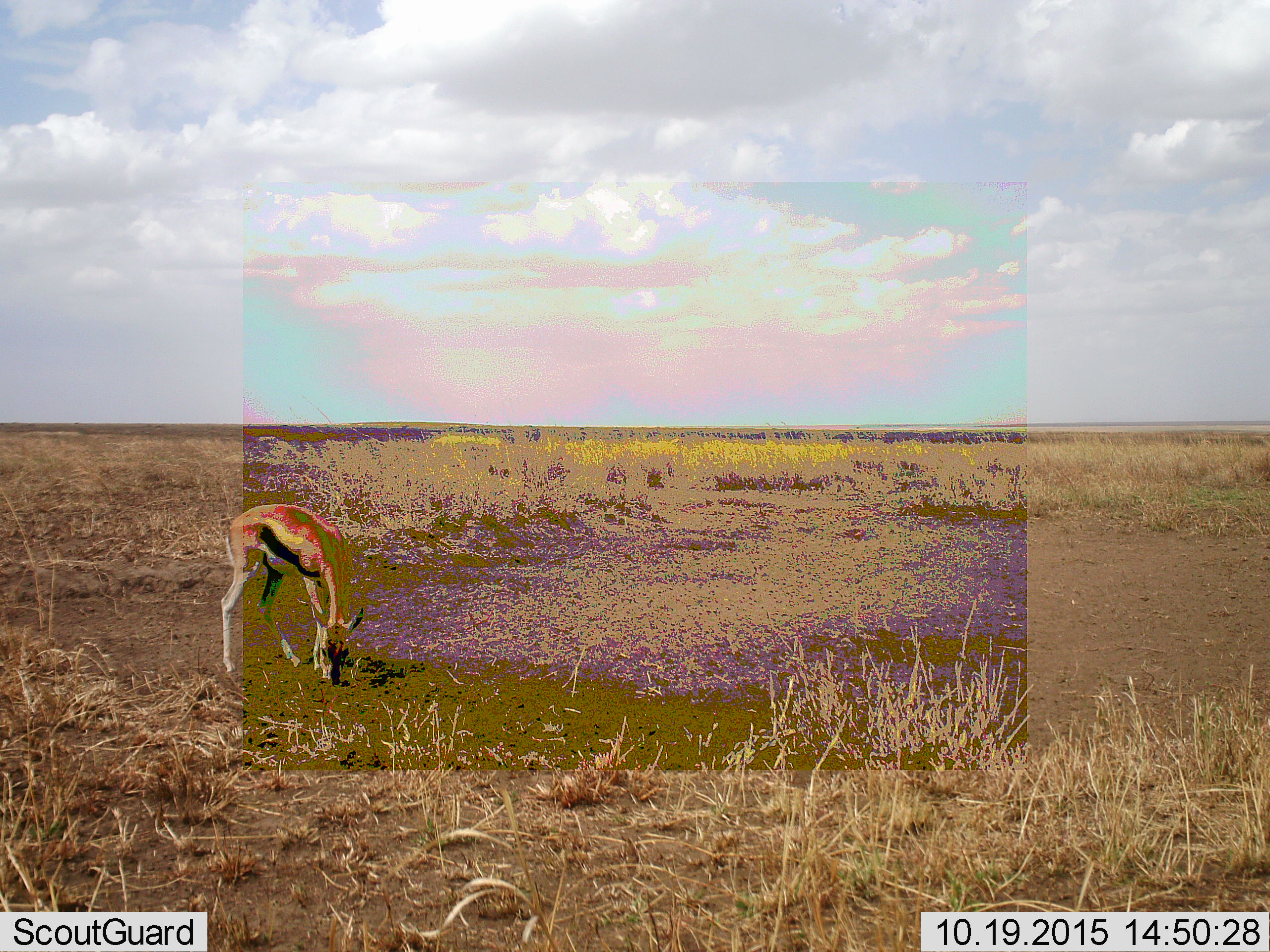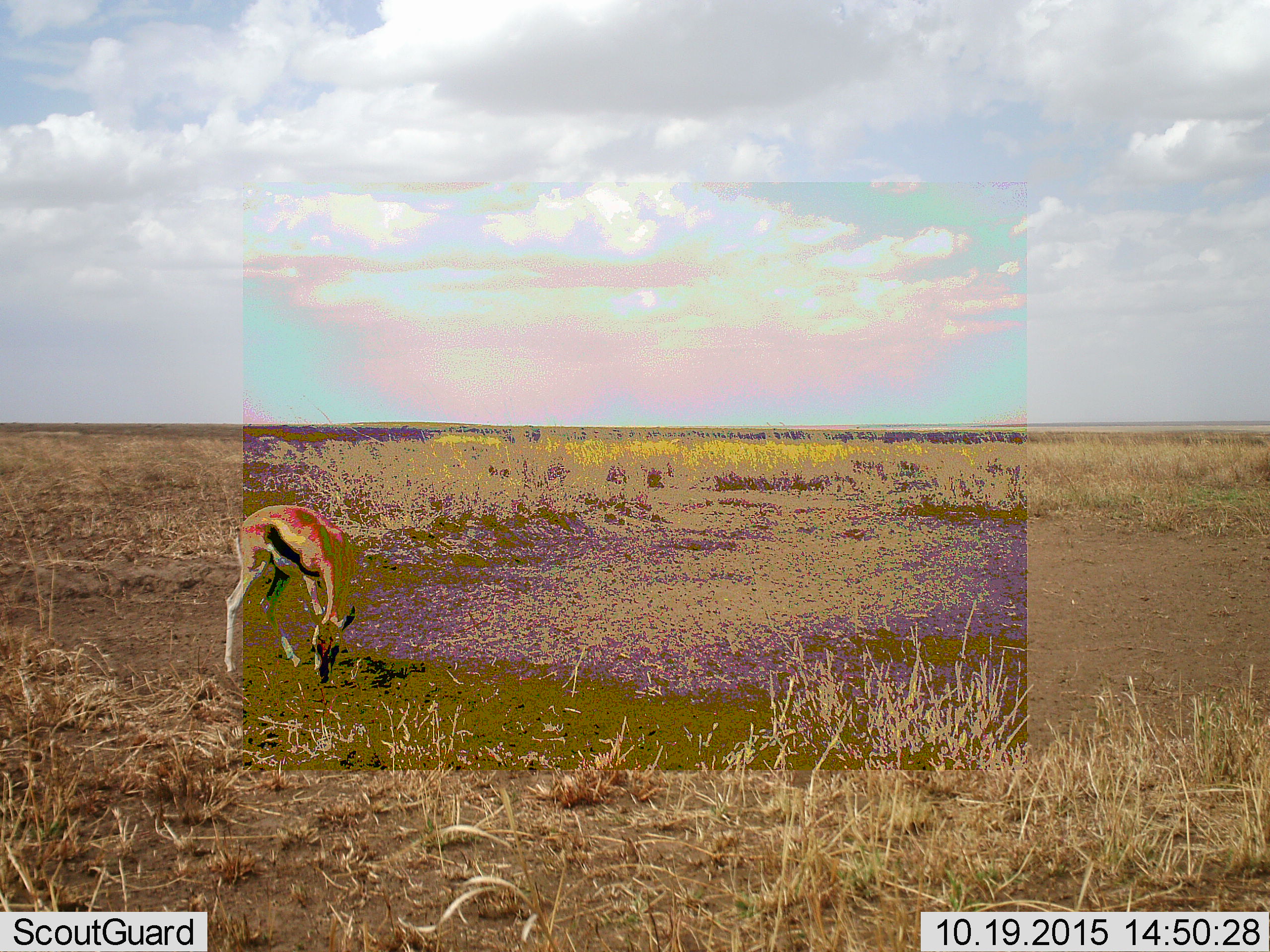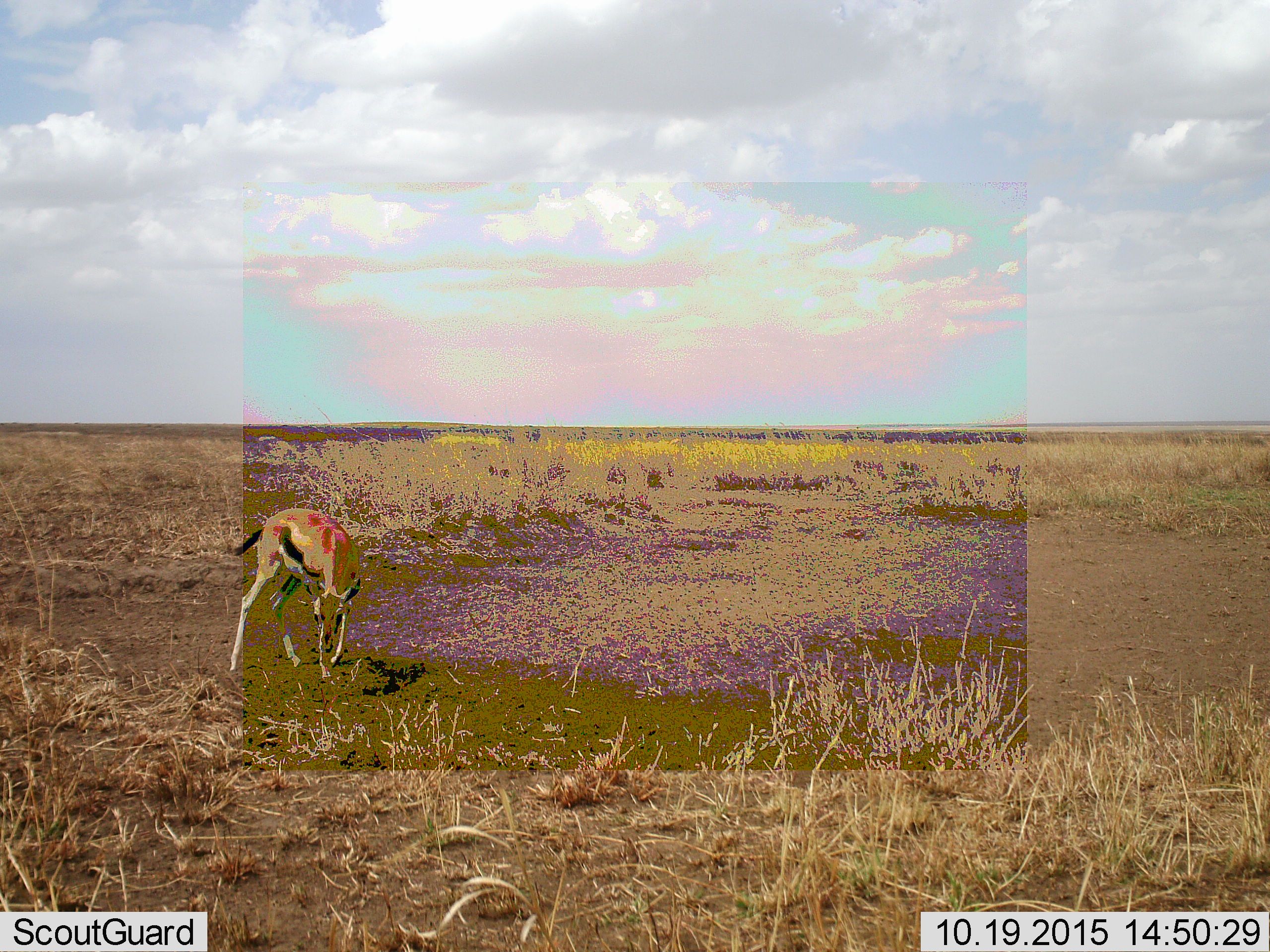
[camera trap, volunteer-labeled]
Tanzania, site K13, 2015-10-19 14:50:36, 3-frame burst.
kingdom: Animalia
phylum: Chordata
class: Mammalia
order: Artiodactyla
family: Bovidae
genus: Eudorcas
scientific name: Eudorcas thomsonii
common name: thomson's gazelle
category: gazellethomsons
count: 1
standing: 20%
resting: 0%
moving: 0%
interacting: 0%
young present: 10%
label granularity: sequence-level